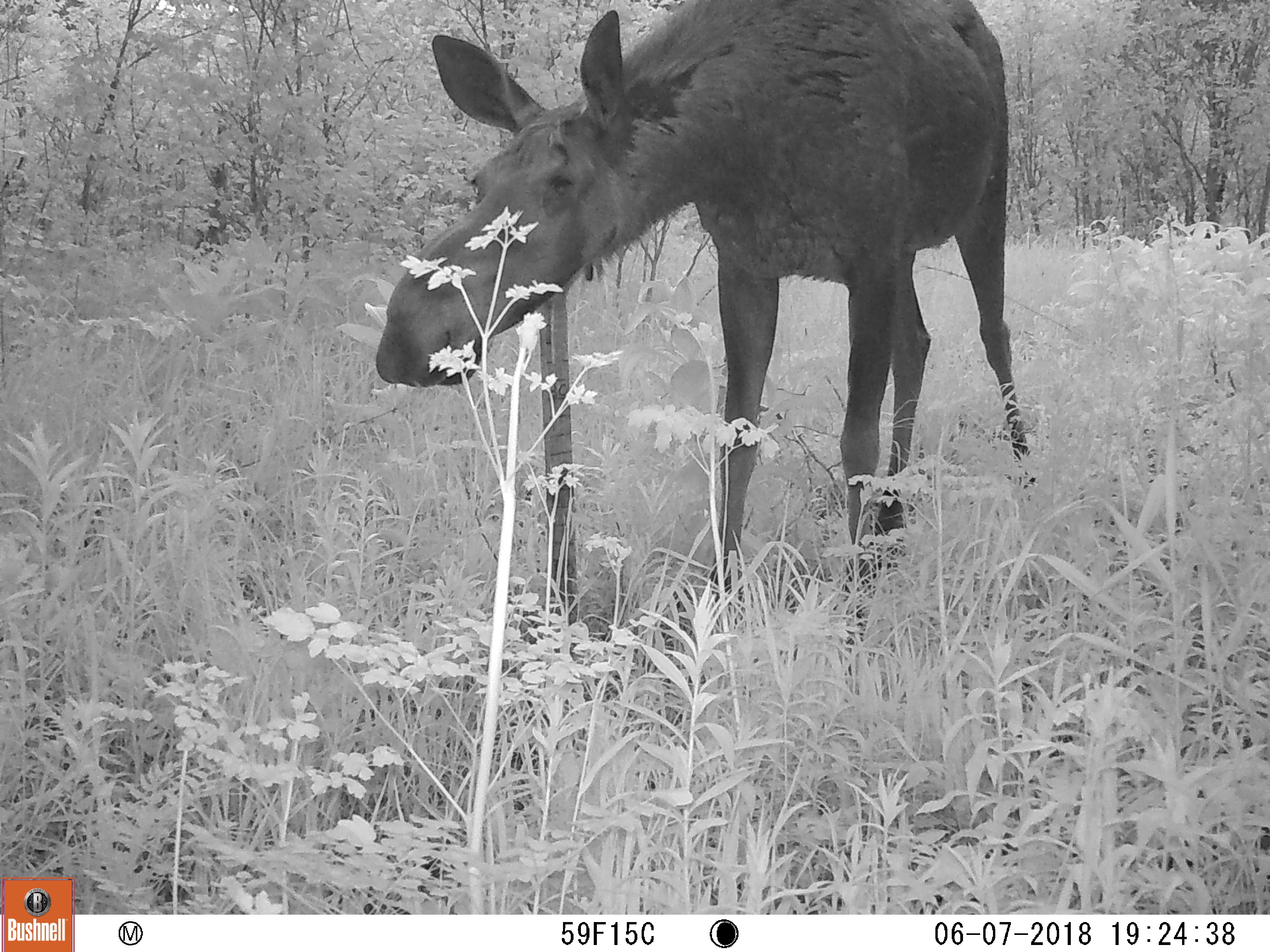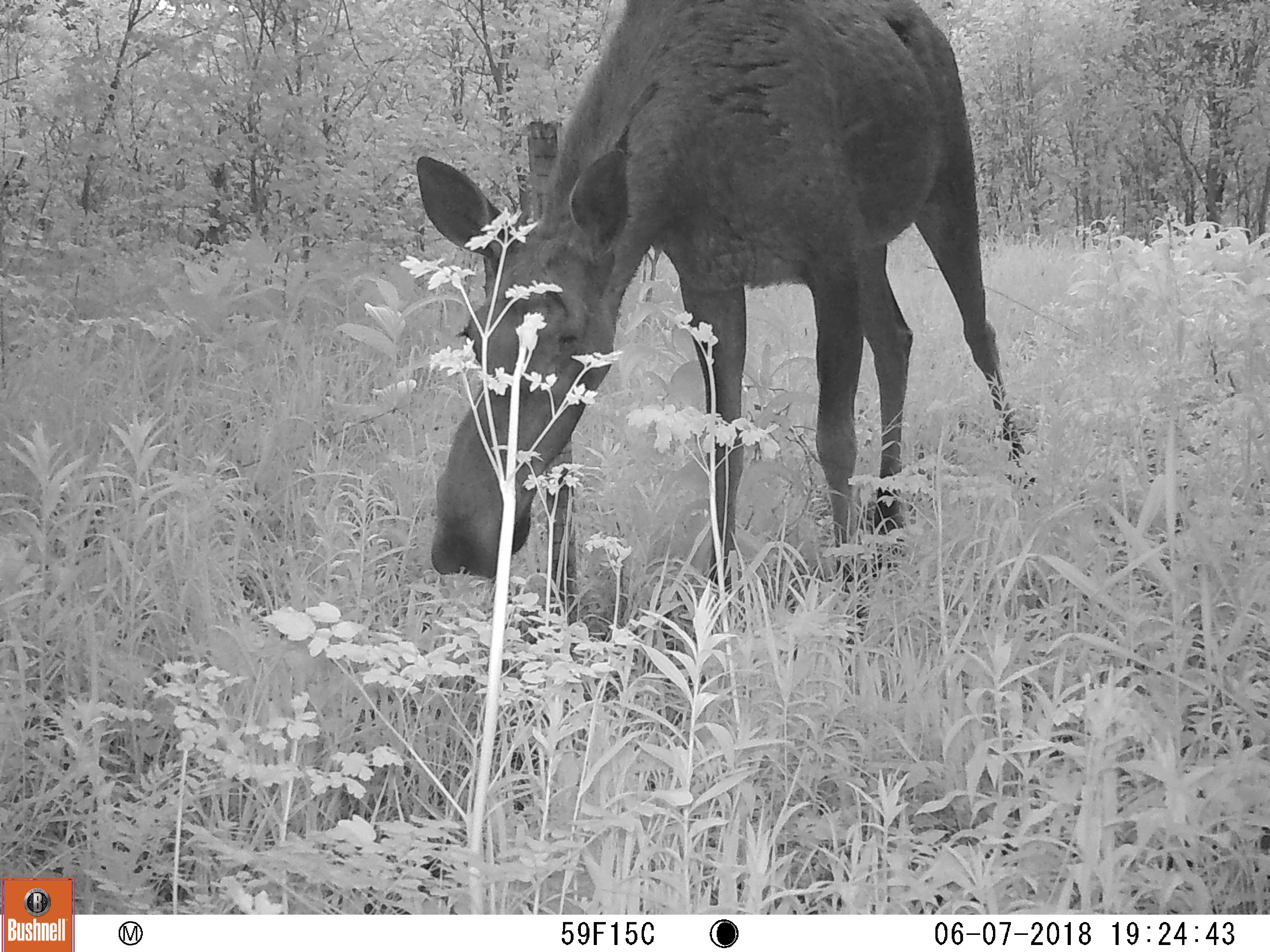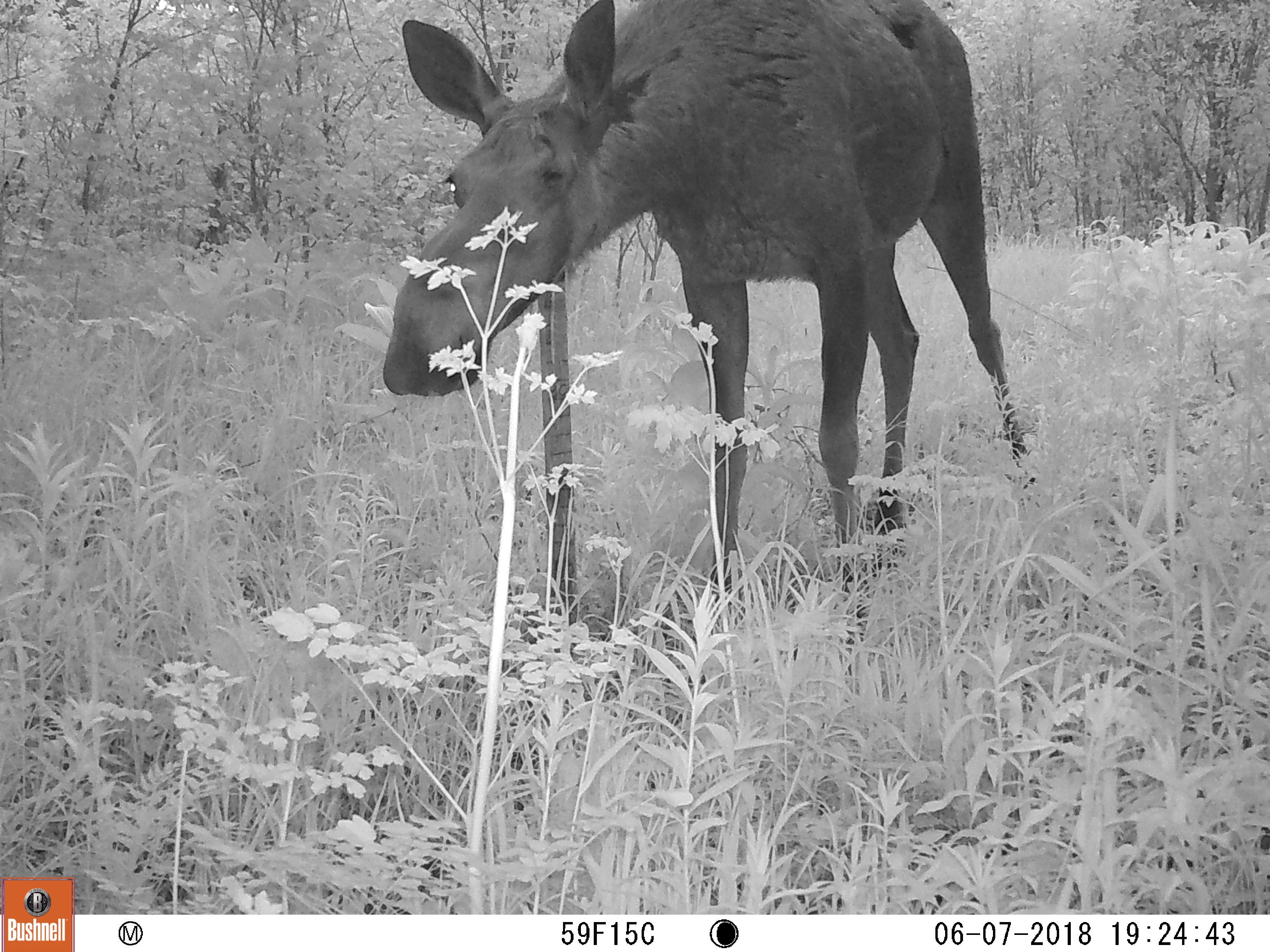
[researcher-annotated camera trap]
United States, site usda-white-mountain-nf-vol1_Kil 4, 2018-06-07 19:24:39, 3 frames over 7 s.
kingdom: Animalia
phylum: Chordata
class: Mammalia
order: Artiodactyla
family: Cervidae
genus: Alces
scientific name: Alces alces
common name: moose